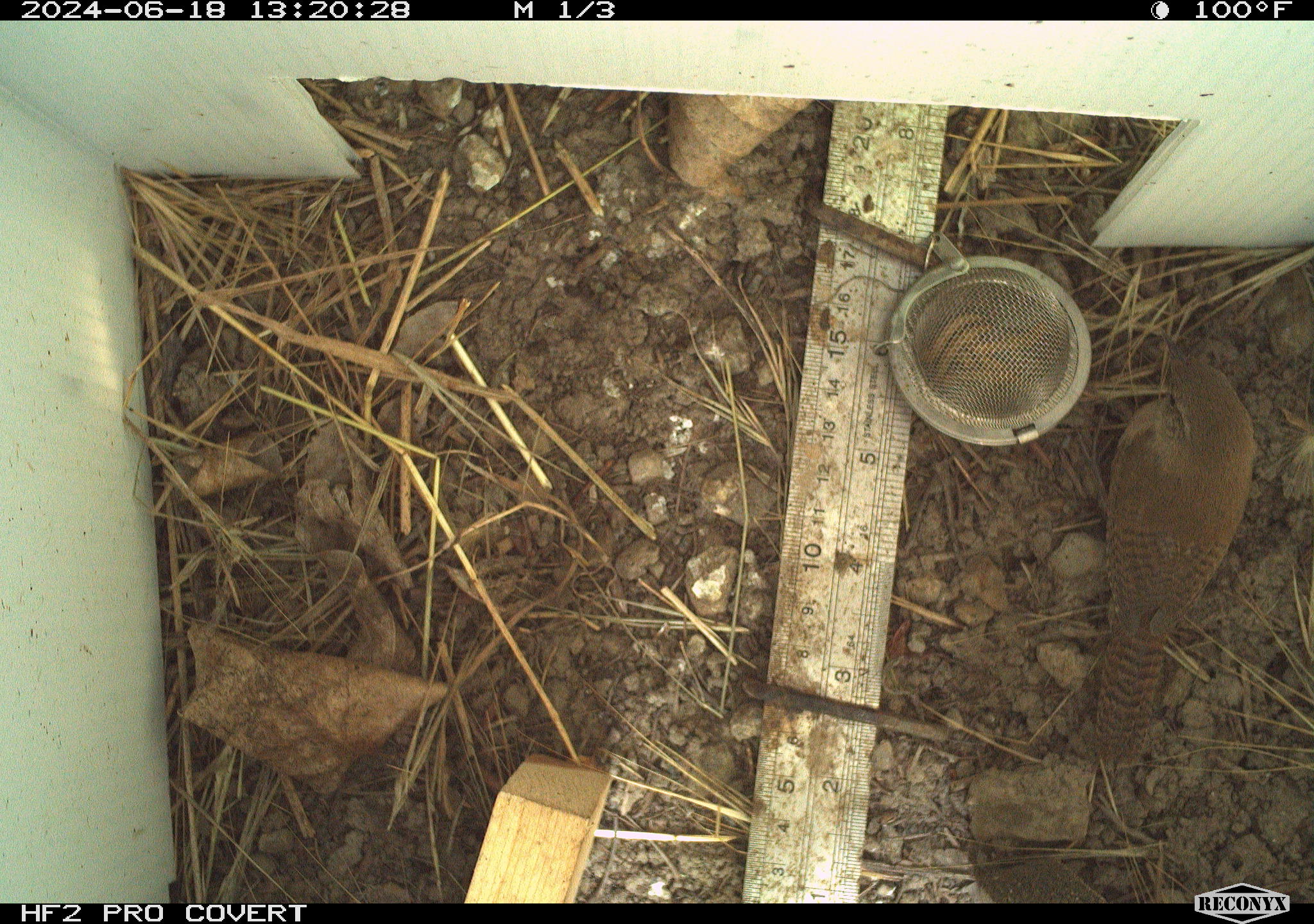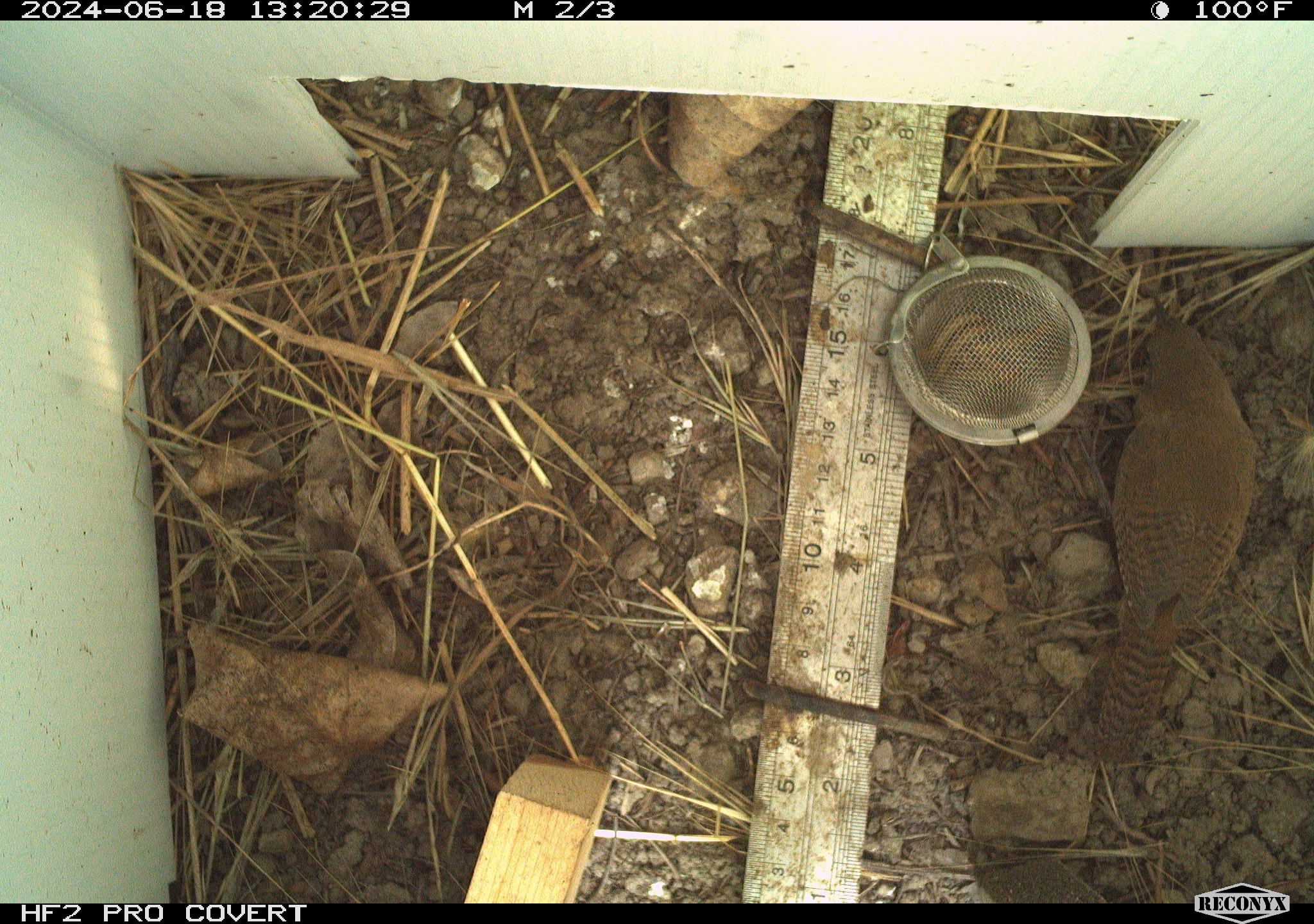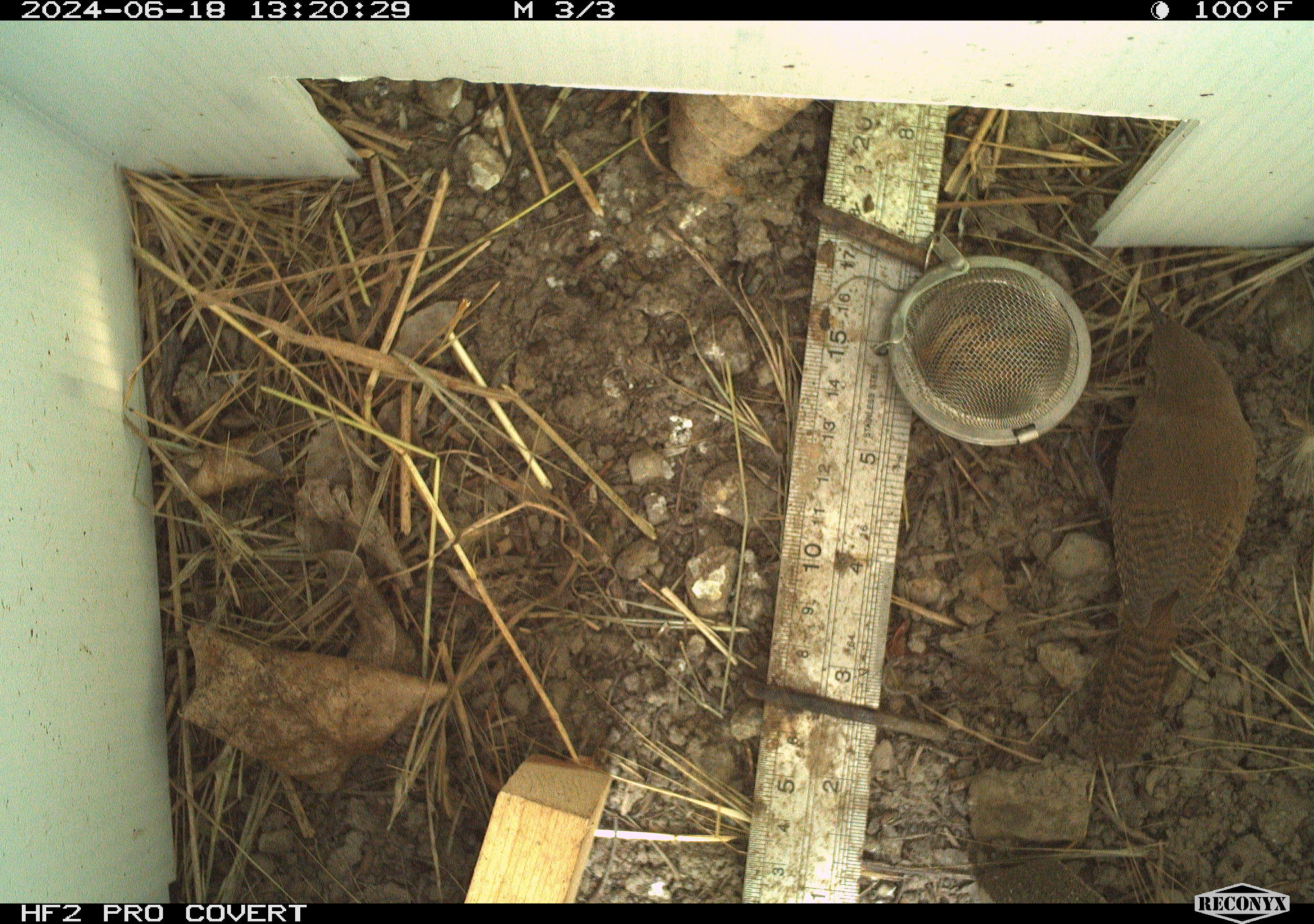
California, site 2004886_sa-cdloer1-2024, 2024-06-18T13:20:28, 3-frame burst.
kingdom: Animalia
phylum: Chordata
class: Aves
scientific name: Aves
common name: bird